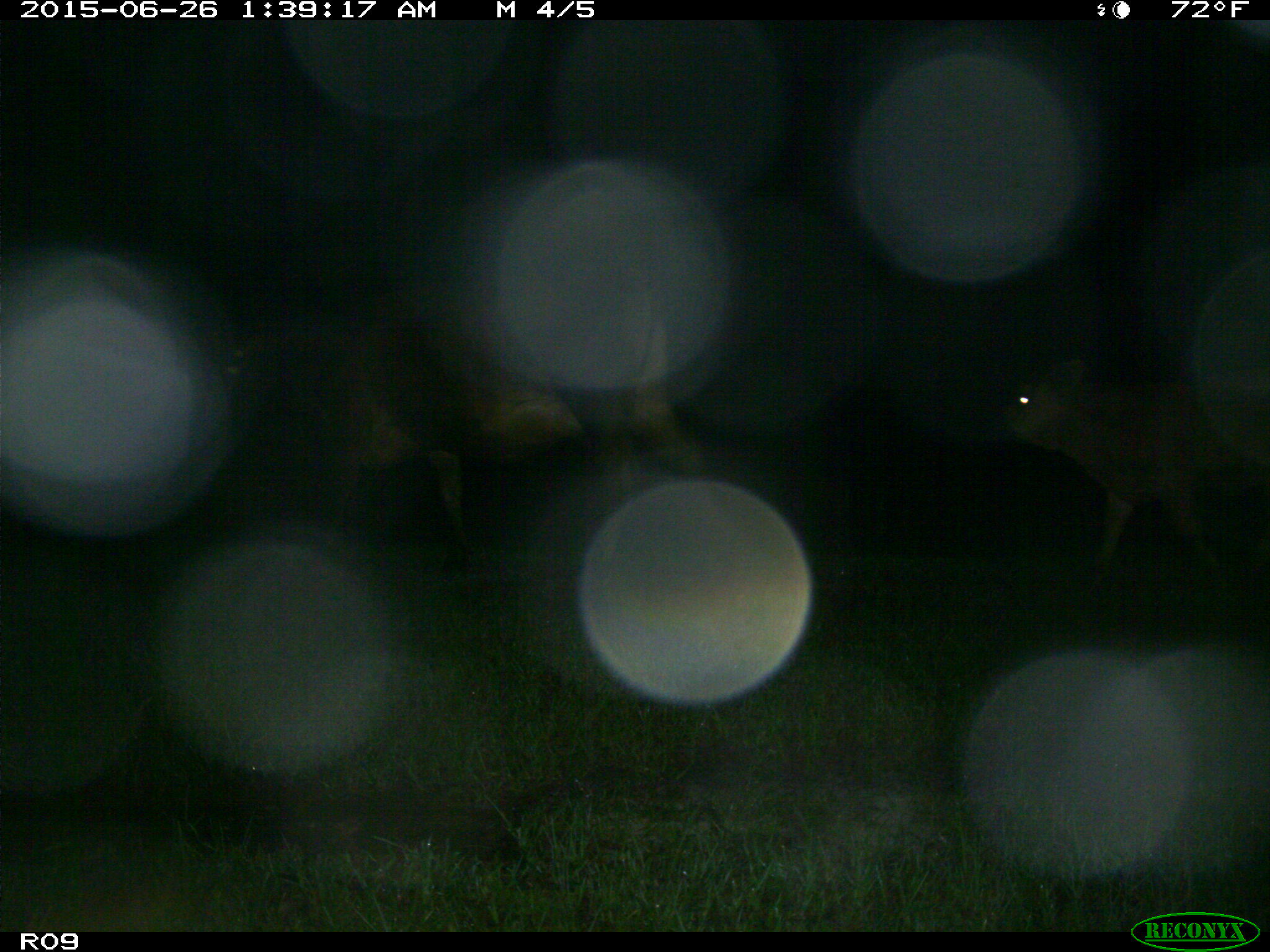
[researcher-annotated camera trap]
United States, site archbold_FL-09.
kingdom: Animalia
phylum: Chordata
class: Mammalia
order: Artiodactyla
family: Bovidae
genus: Bos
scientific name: Bos taurus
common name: domestic cow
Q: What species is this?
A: Bos taurus (domestic cow).